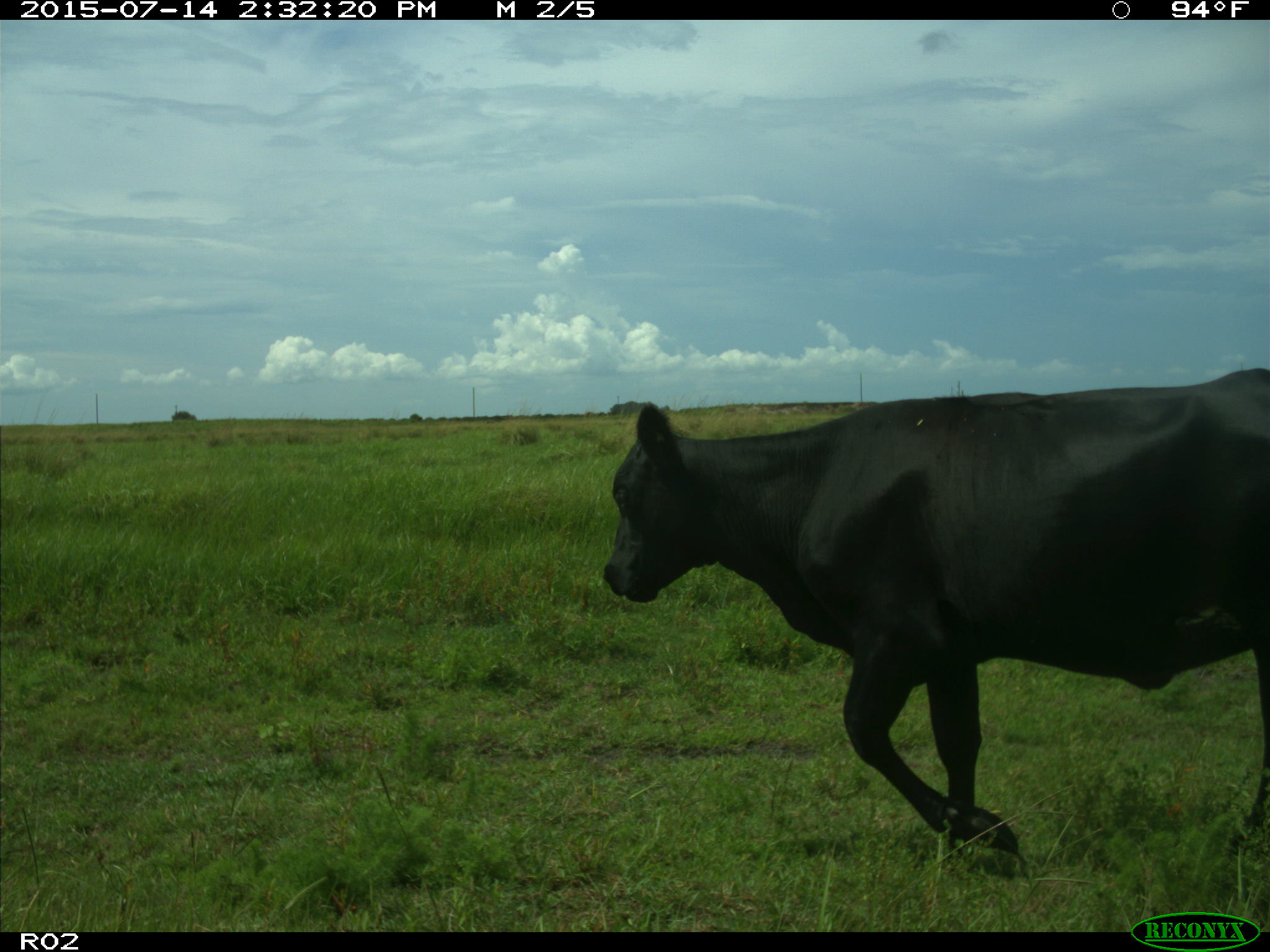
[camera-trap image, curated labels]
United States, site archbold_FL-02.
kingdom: Animalia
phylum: Chordata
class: Mammalia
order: Artiodactyla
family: Bovidae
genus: Bos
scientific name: Bos taurus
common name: domestic cow